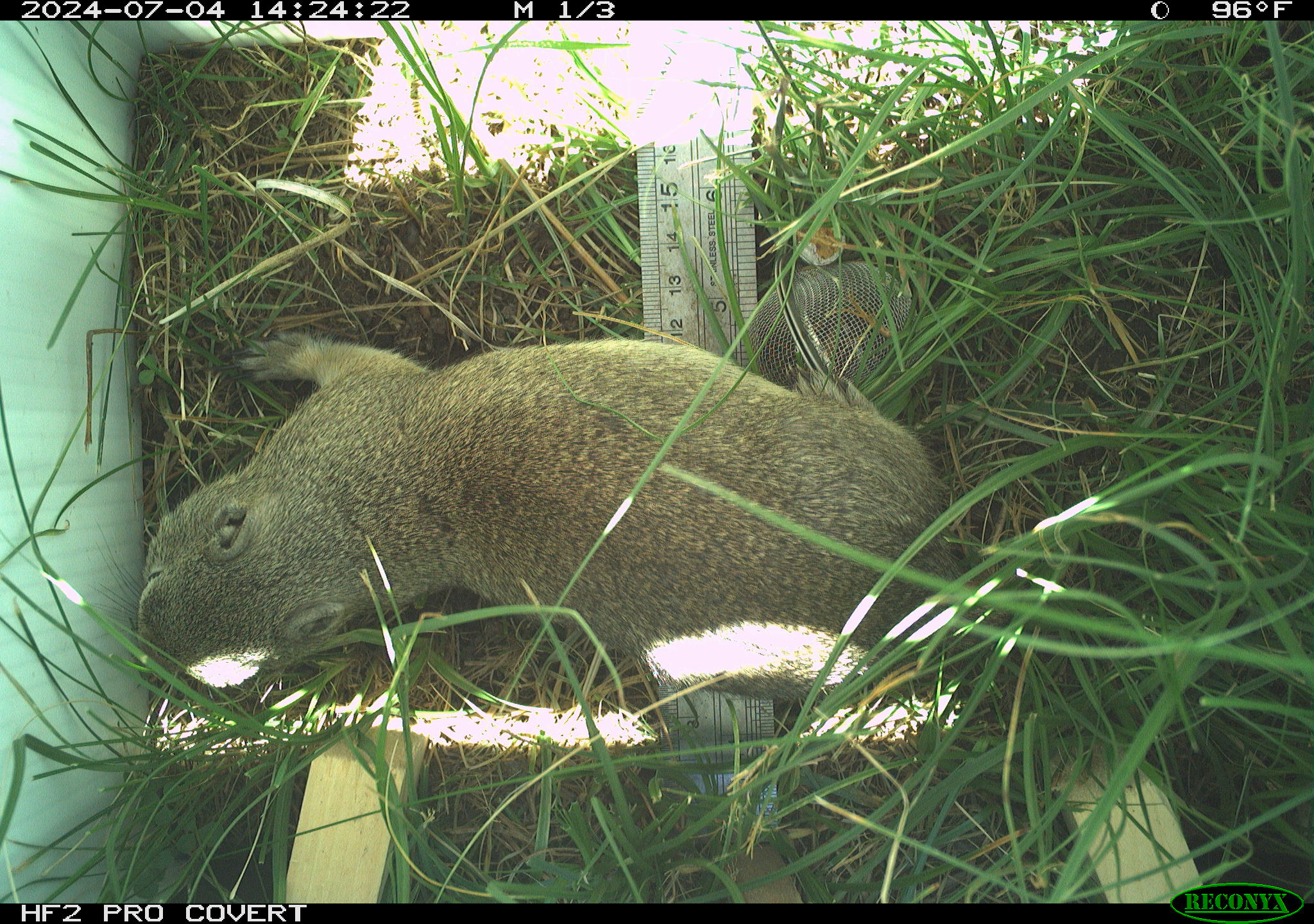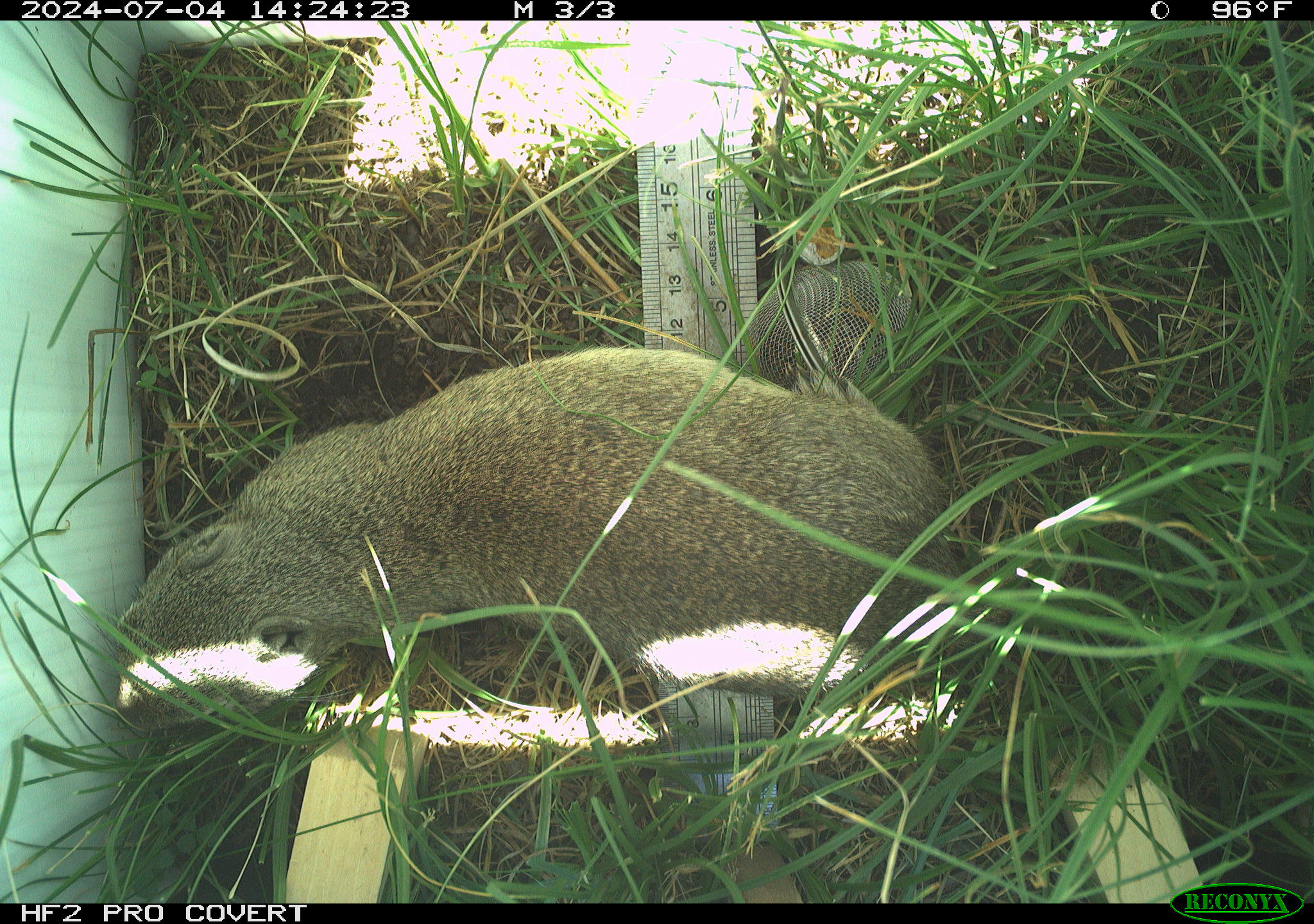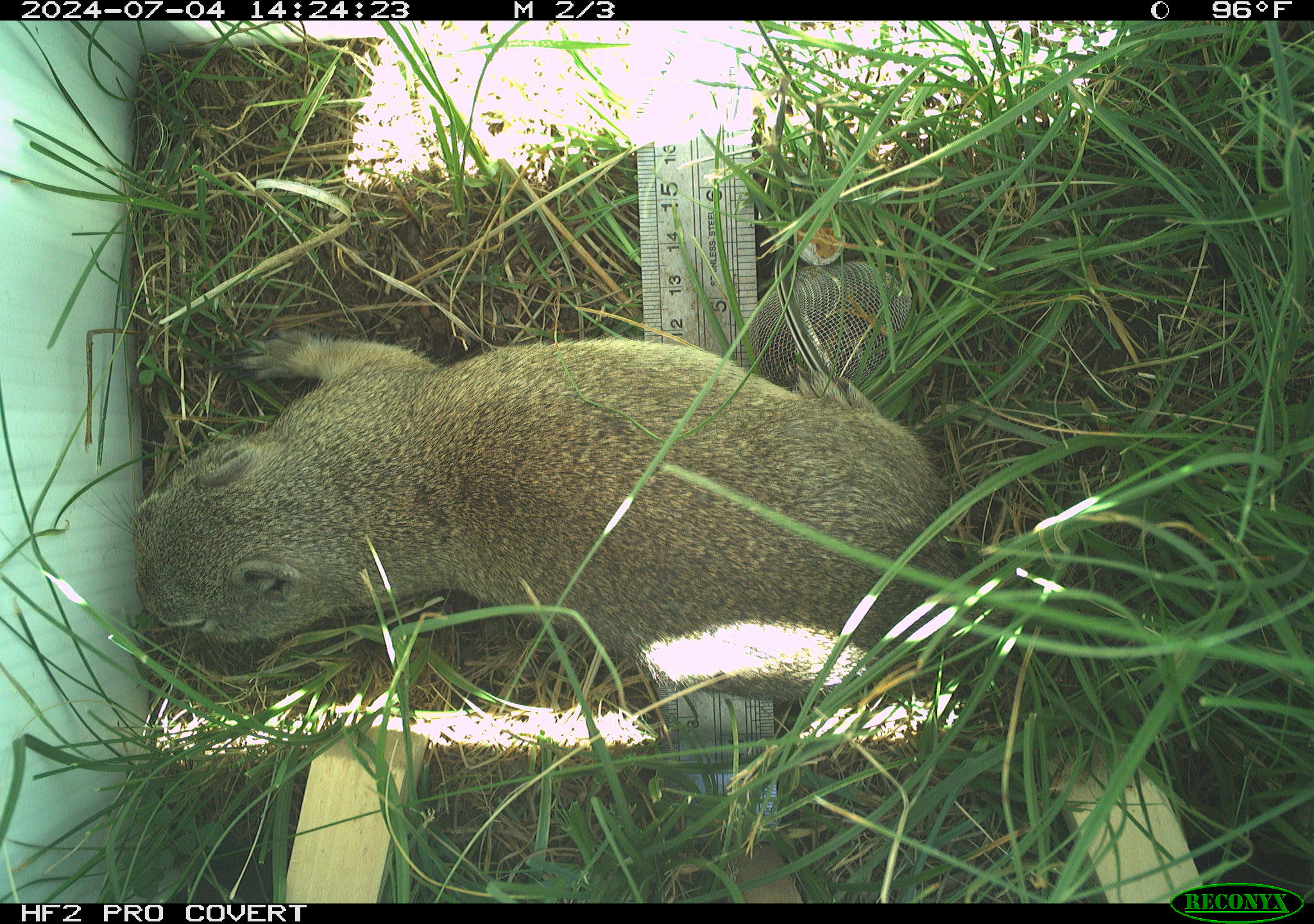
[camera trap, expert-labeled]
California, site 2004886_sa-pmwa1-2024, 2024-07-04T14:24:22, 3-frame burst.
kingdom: Animalia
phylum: Chordata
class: Mammalia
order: Rodentia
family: Sciuridae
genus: Urocitellus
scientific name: Urocitellus beldingi beldingi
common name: belding's ground squirrel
Belding's ground squirrel (Urocitellus beldingi beldingi).